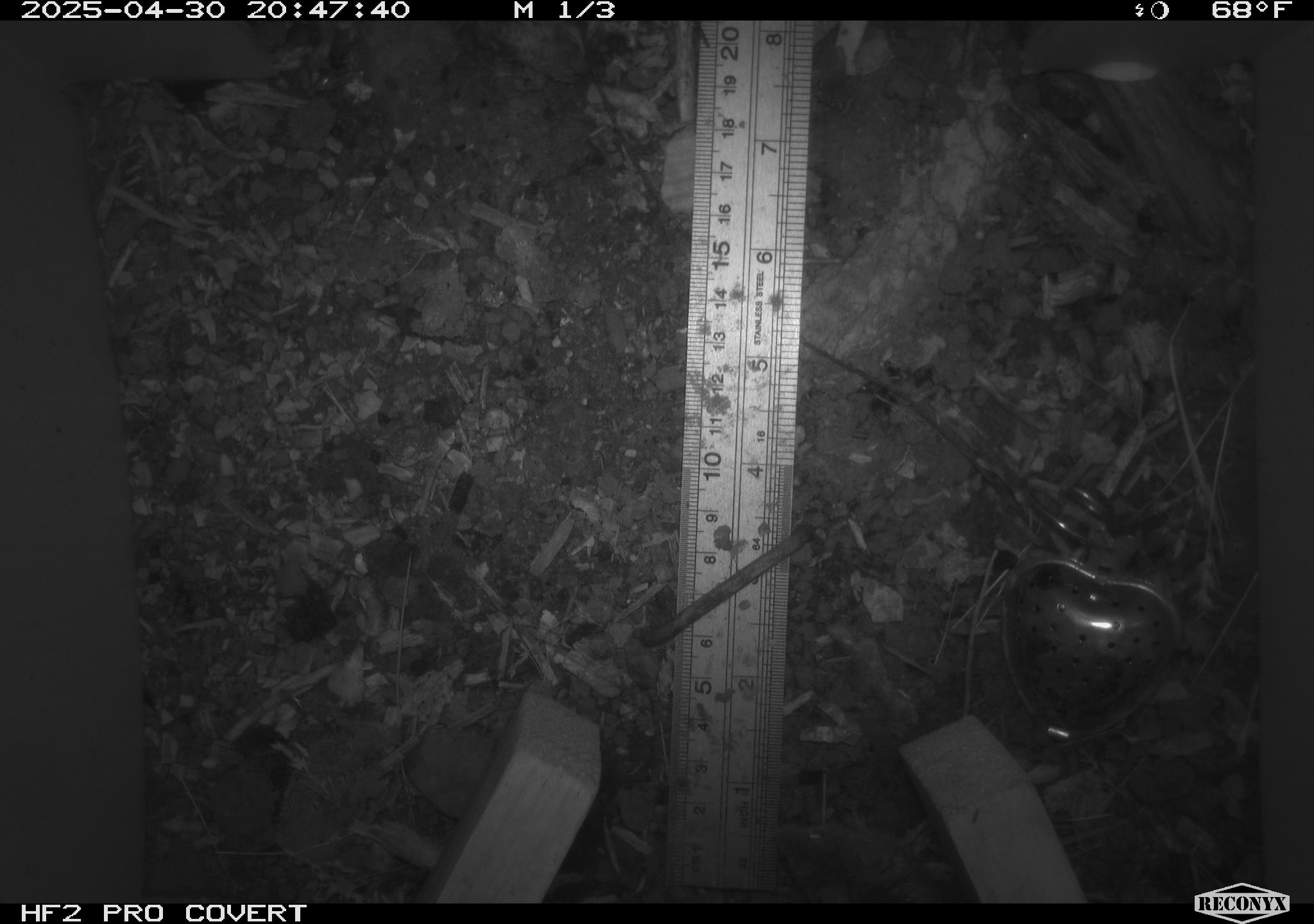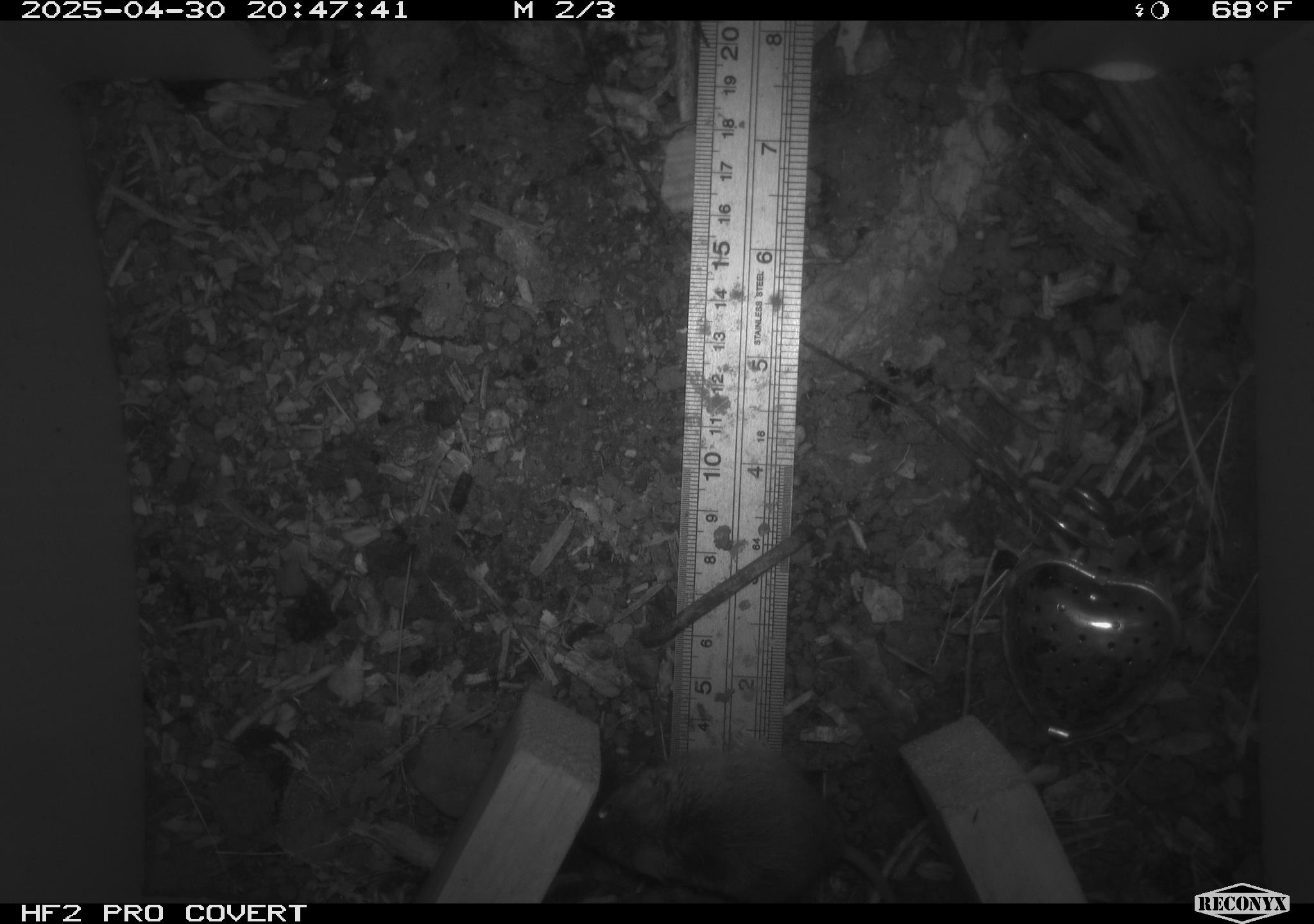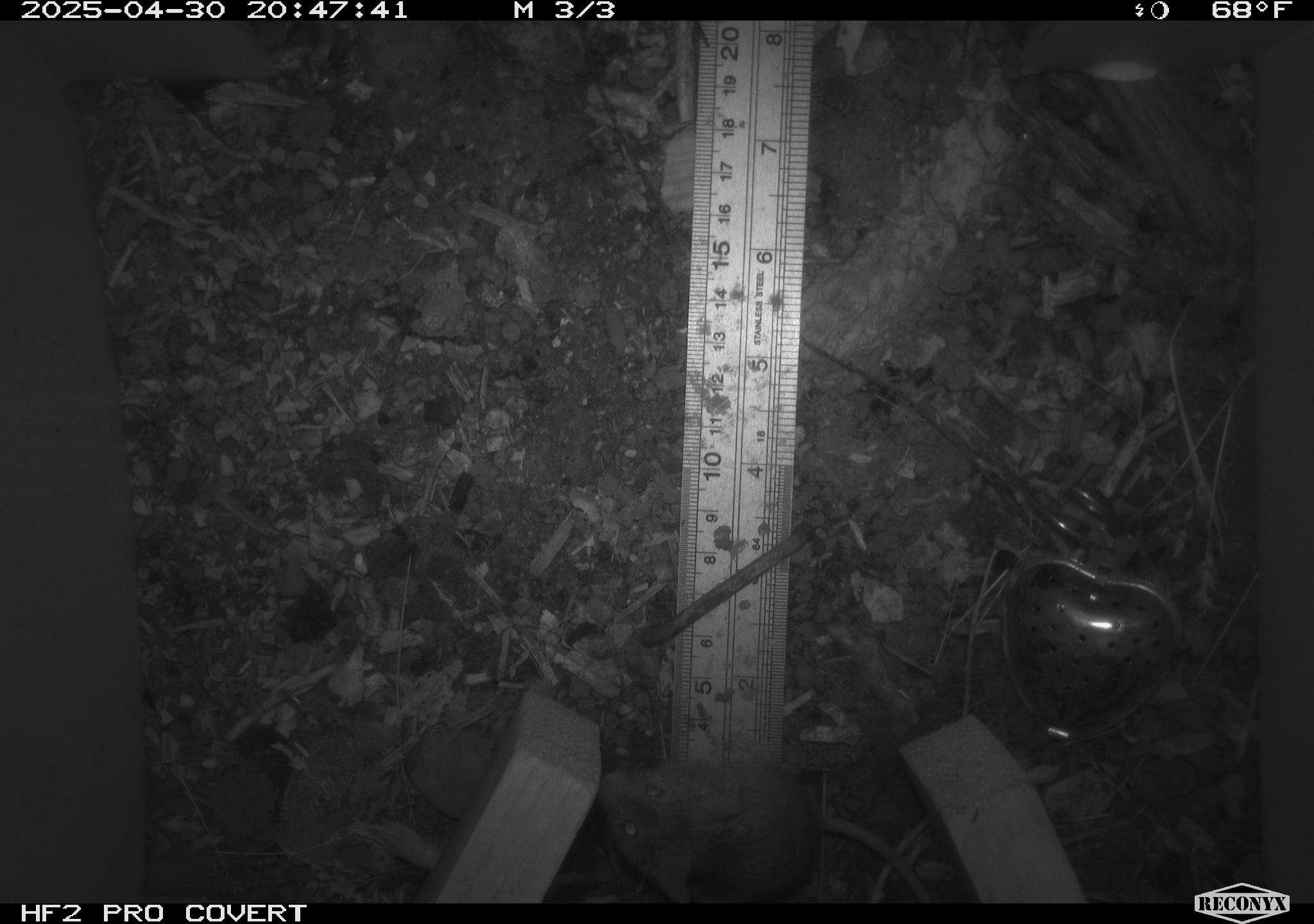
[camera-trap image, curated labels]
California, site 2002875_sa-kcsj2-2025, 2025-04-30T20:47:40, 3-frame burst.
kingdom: Animalia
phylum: Chordata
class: Mammalia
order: Rodentia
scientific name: Rodentia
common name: rodent